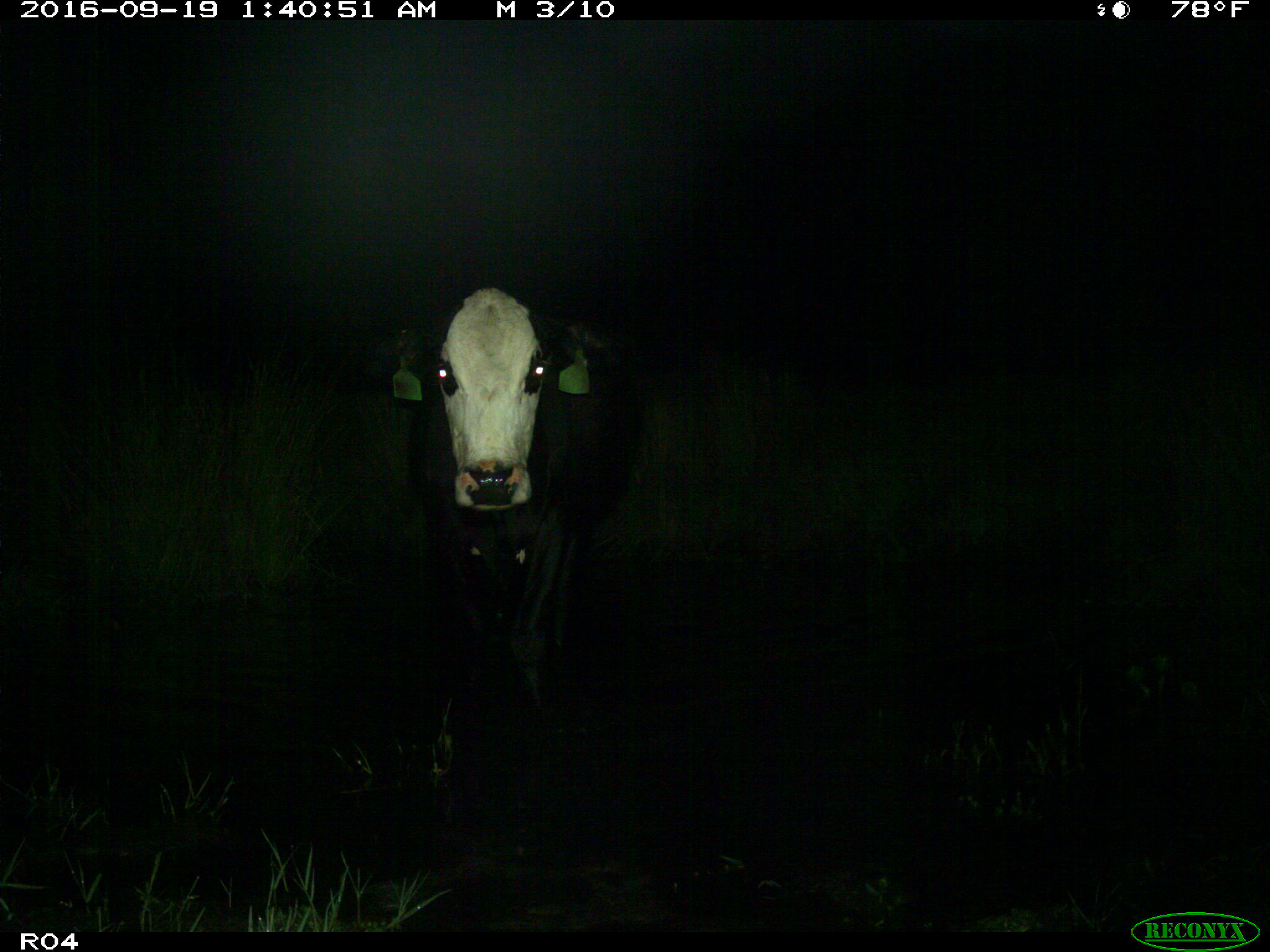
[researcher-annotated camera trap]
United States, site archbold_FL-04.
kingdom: Animalia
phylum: Chordata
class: Mammalia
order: Artiodactyla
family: Bovidae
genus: Bos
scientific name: Bos taurus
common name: domestic cow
Bos taurus (domestic cow).